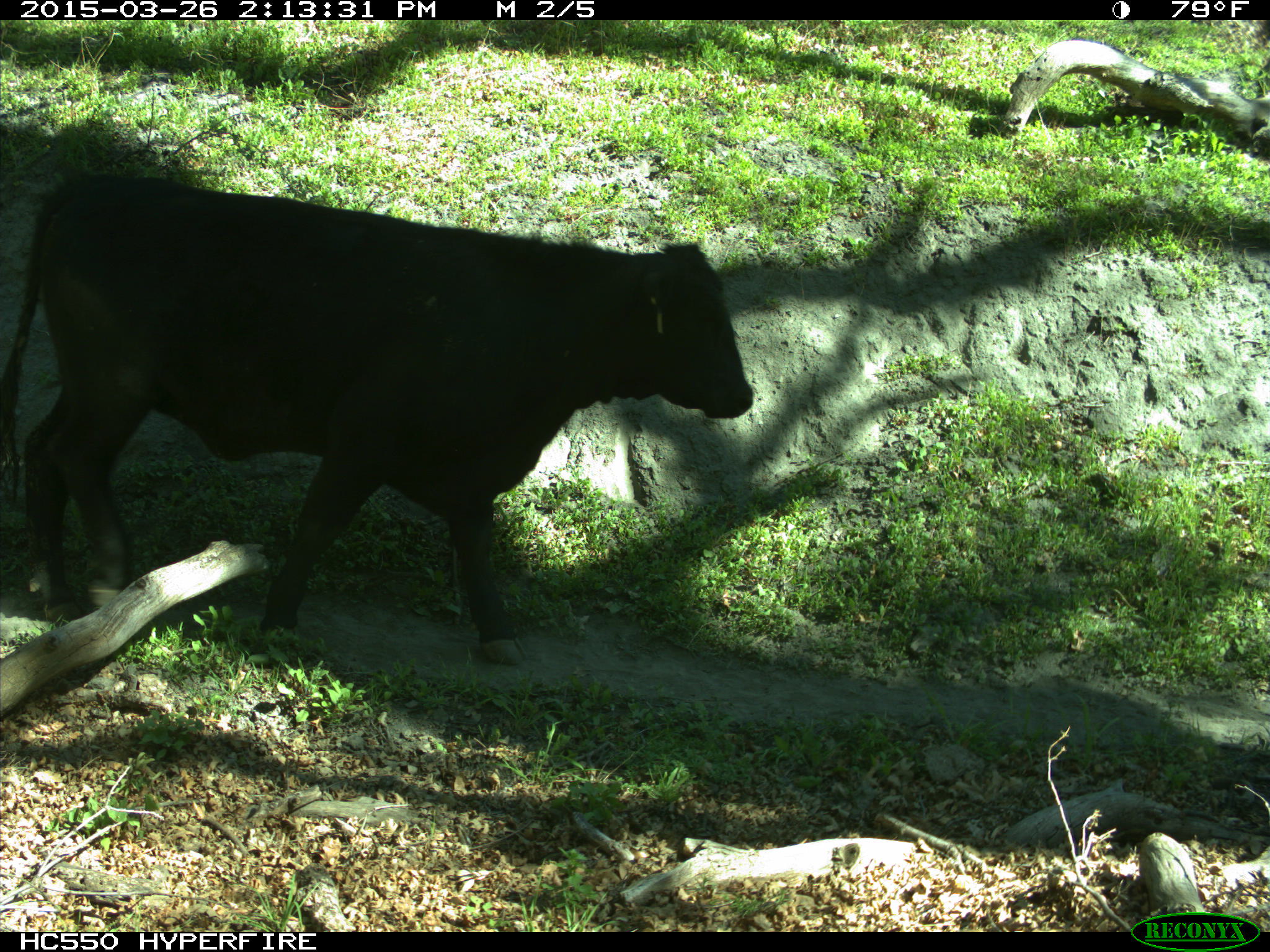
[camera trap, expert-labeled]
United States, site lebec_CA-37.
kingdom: Animalia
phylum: Chordata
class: Mammalia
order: Artiodactyla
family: Bovidae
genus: Bos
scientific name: Bos taurus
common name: domestic cow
Bos taurus (domestic cow).